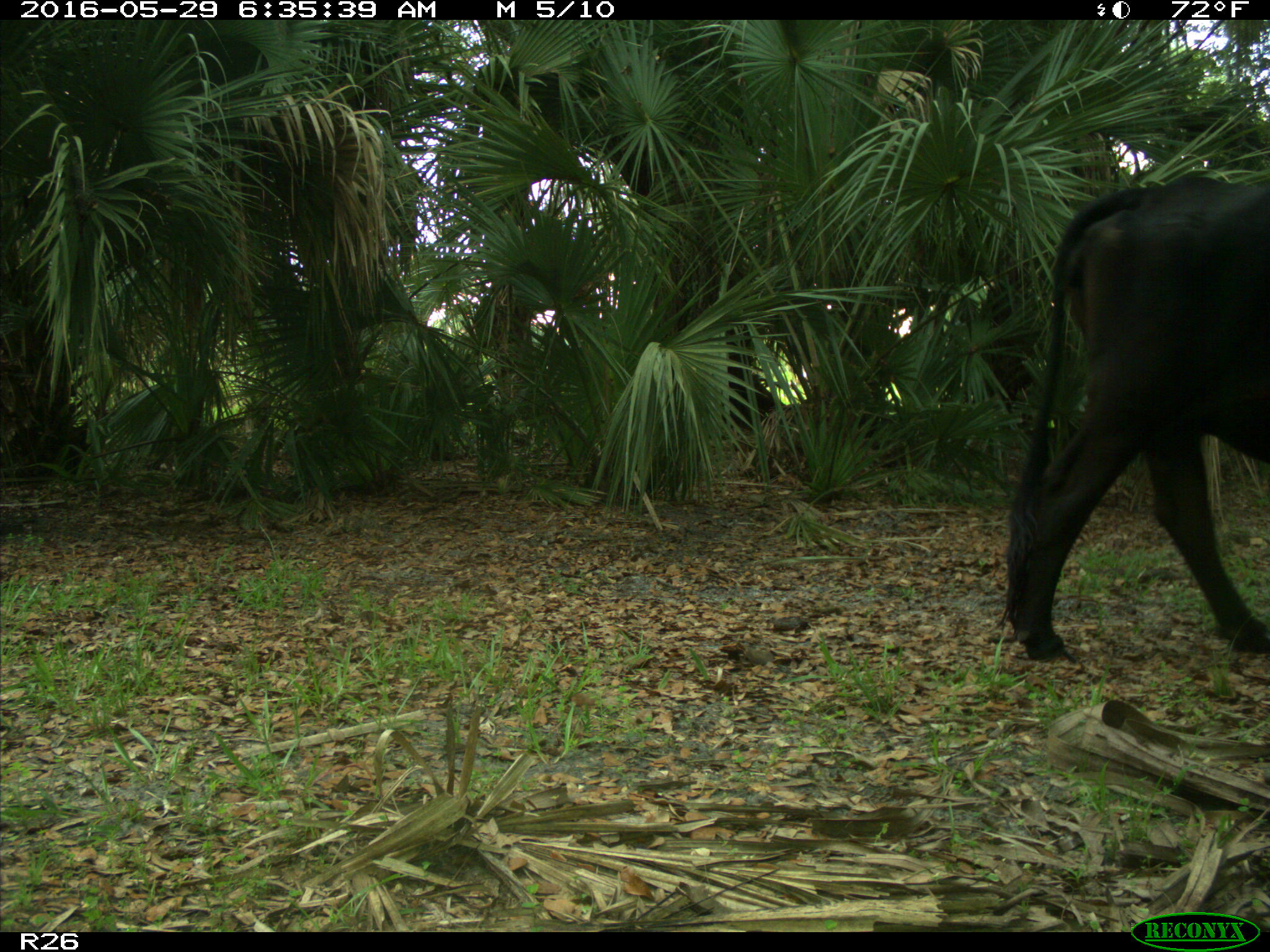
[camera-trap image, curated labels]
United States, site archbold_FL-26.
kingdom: Animalia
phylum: Chordata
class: Mammalia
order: Artiodactyla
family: Bovidae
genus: Bos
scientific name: Bos taurus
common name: domestic cow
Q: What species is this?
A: Bos taurus (domestic cow).